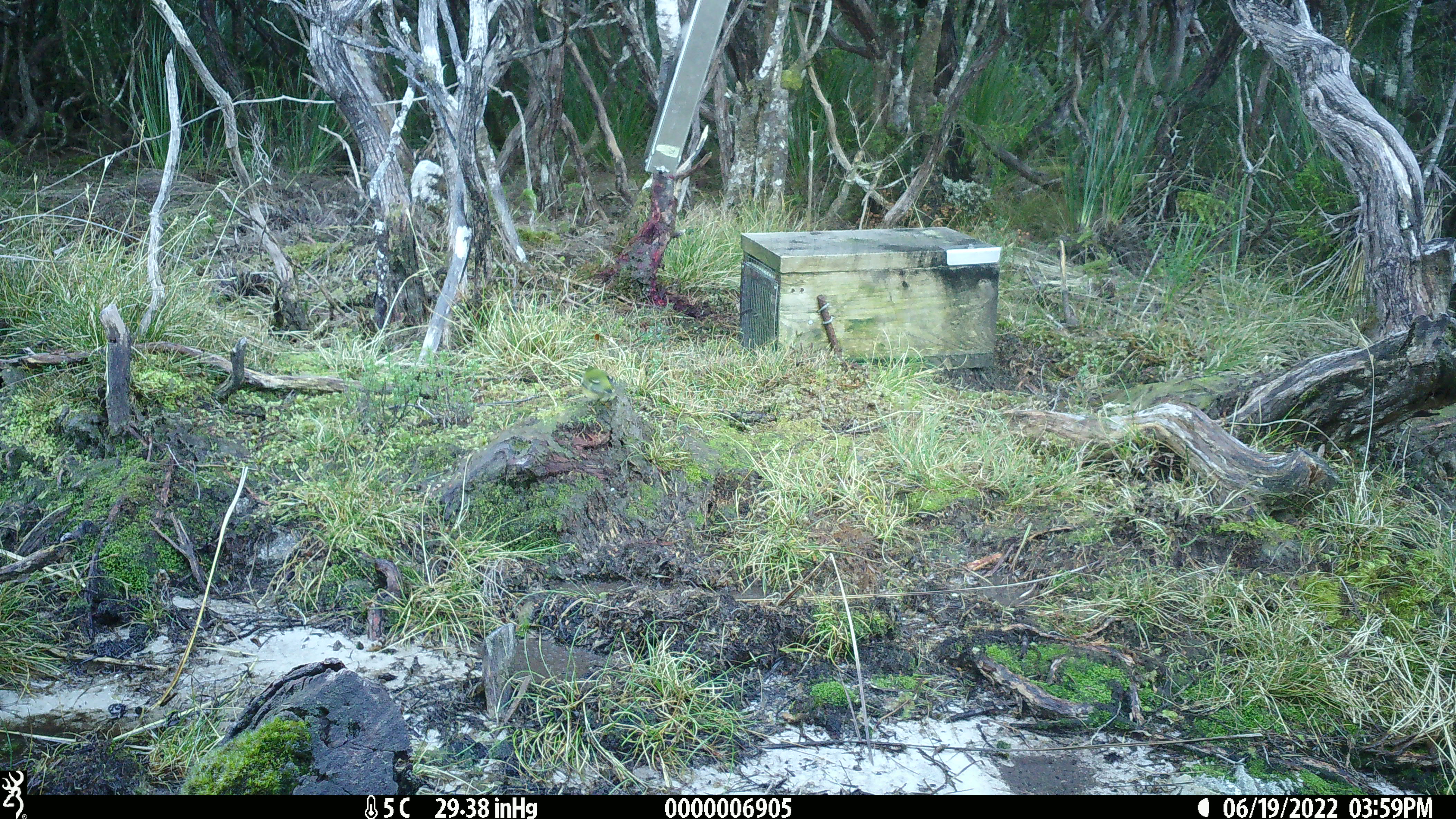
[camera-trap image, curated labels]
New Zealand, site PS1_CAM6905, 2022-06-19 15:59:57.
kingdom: Animalia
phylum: Chordata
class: Aves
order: Passeriformes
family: Acanthisittidae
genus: Acanthisitta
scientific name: Acanthisitta chloris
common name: rifleman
Rifleman (Acanthisitta chloris).